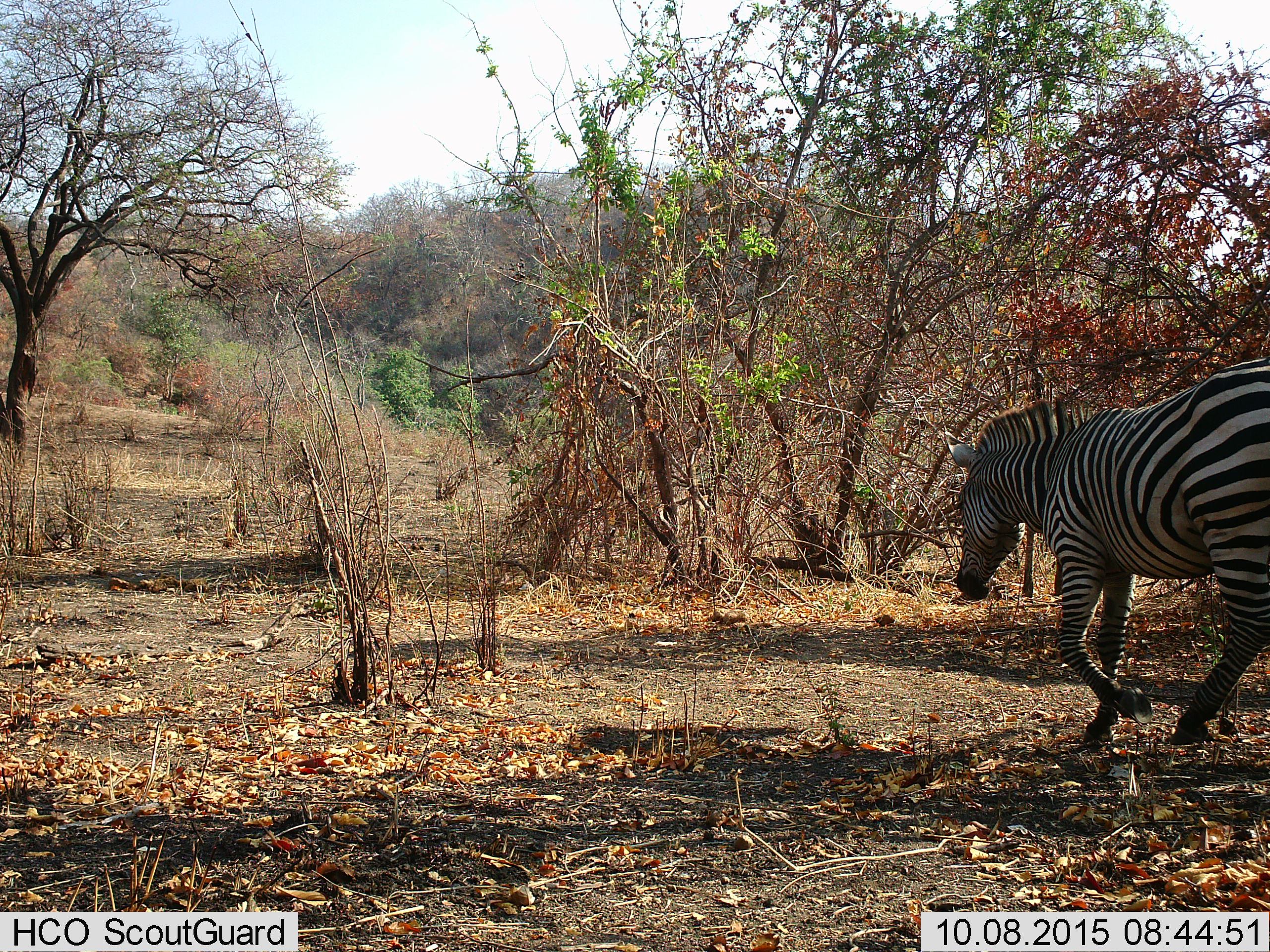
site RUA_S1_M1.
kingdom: Animalia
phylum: Chordata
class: Mammalia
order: Perissodactyla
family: Equidae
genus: Equus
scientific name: Equus quagga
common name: plains zebra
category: zebraplains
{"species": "zebraplains (plains zebra) (Equus quagga)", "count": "1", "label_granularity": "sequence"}